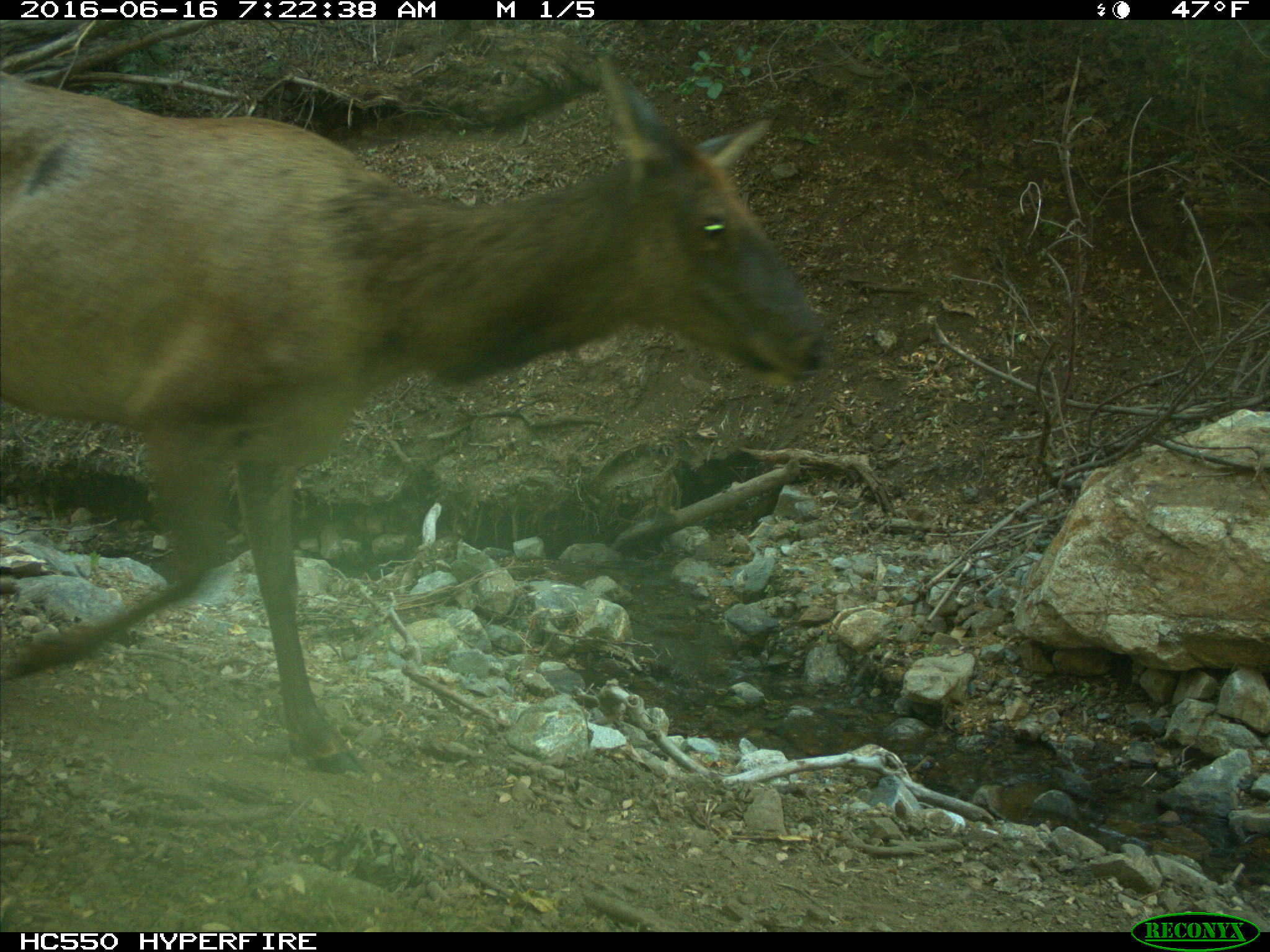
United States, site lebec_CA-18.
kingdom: Animalia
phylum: Chordata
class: Mammalia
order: Artiodactyla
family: Cervidae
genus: Cervus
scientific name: Cervus canadensis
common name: elk